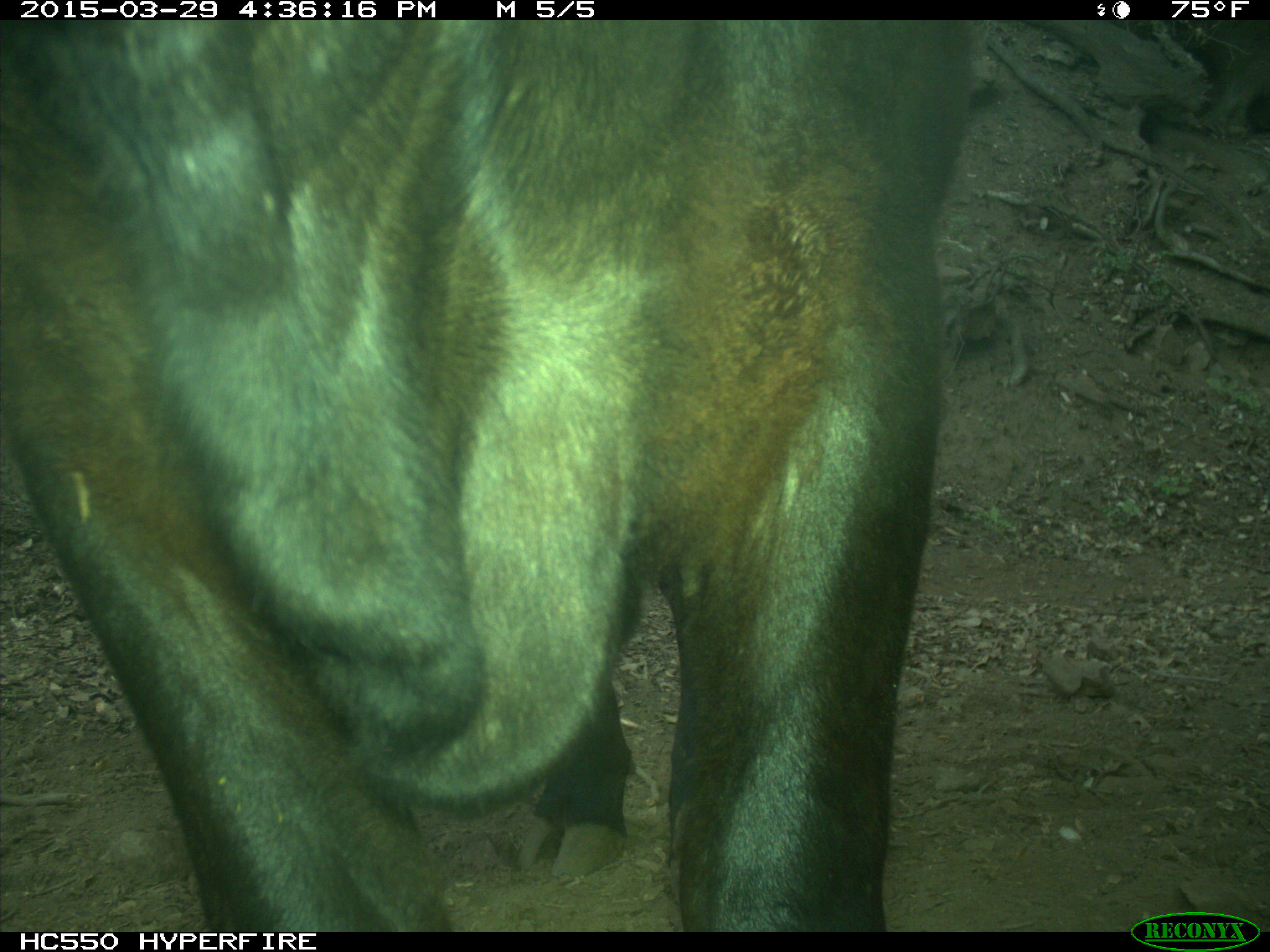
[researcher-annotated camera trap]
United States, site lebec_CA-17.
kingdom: Animalia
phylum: Chordata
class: Mammalia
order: Artiodactyla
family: Bovidae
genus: Bos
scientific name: Bos taurus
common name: domestic cow